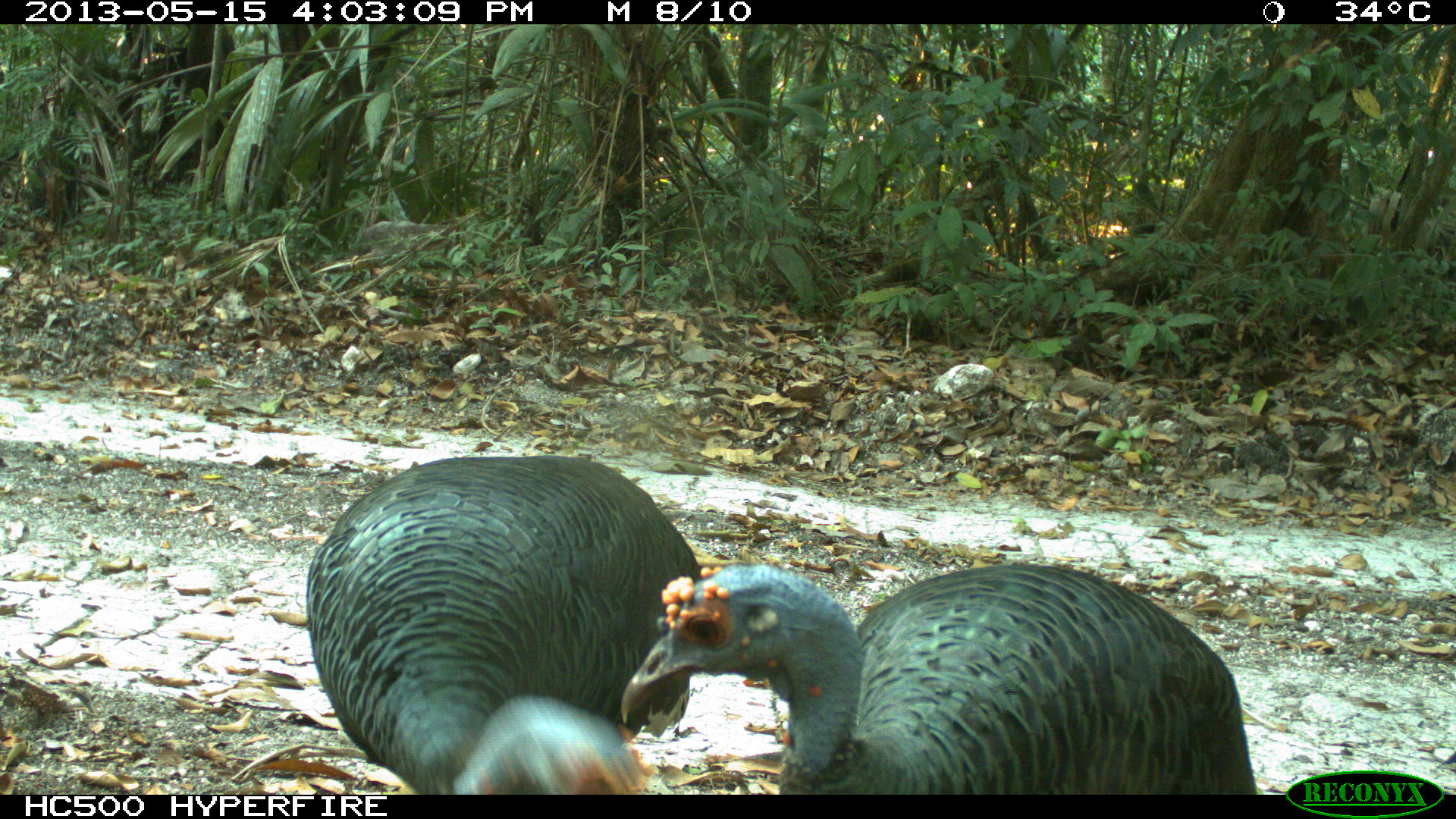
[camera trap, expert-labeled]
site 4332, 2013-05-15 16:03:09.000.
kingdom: Animalia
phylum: Chordata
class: Aves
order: Galliformes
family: Phasianidae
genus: Meleagris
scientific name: Meleagris ocellata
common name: ocellated turkey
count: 3